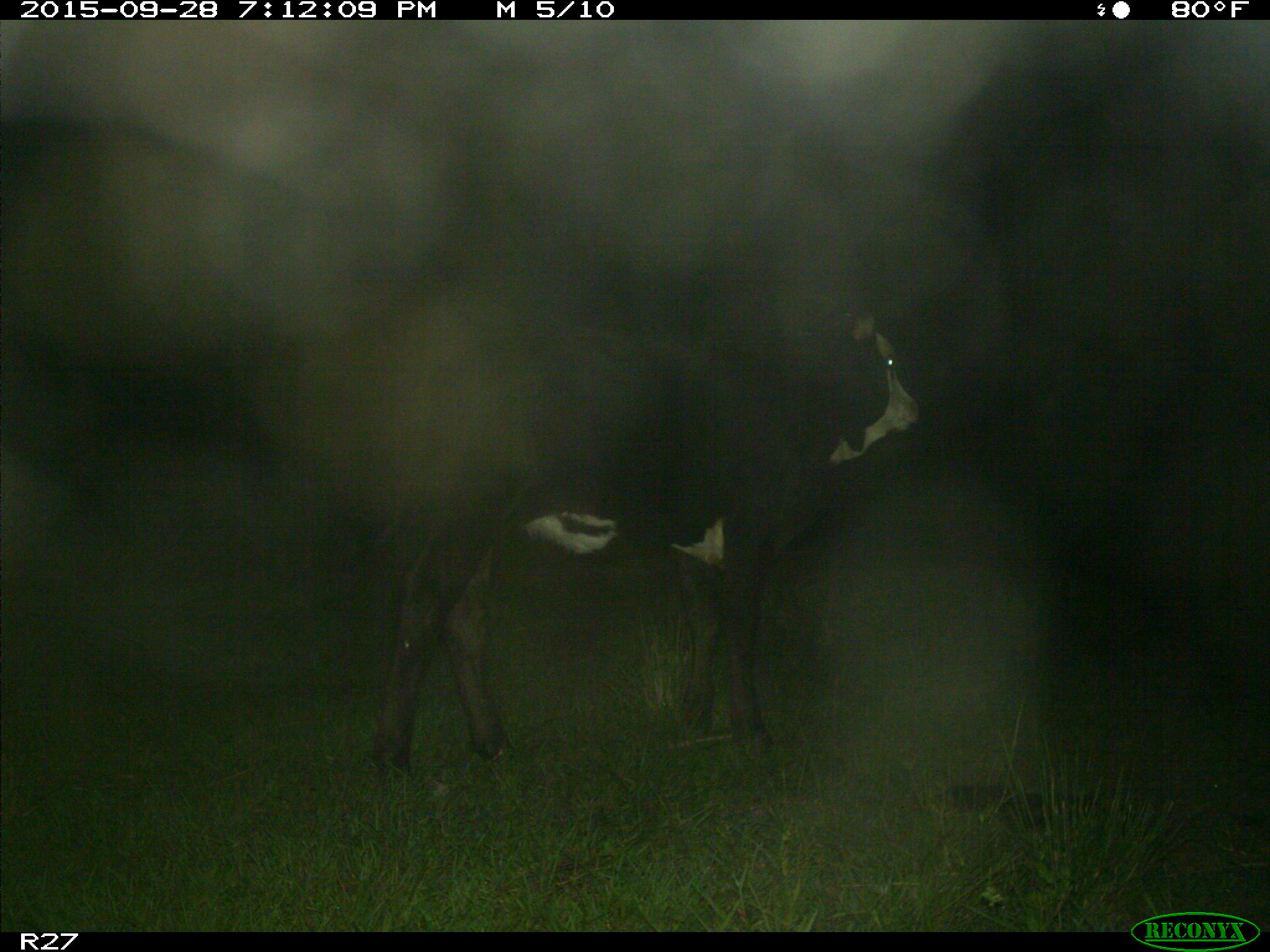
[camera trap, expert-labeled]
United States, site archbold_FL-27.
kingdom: Animalia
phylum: Chordata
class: Mammalia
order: Artiodactyla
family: Bovidae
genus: Bos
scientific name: Bos taurus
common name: domestic cow